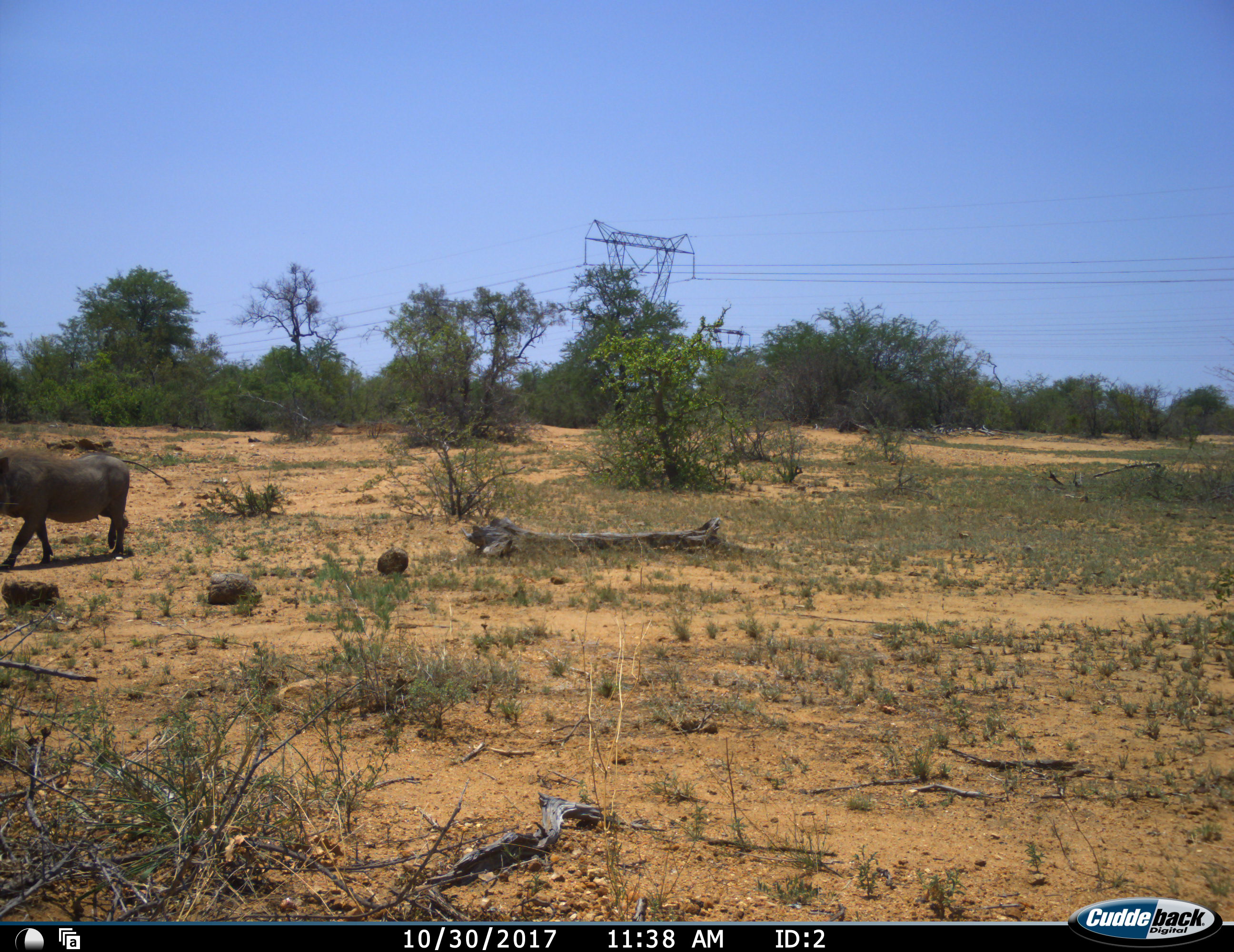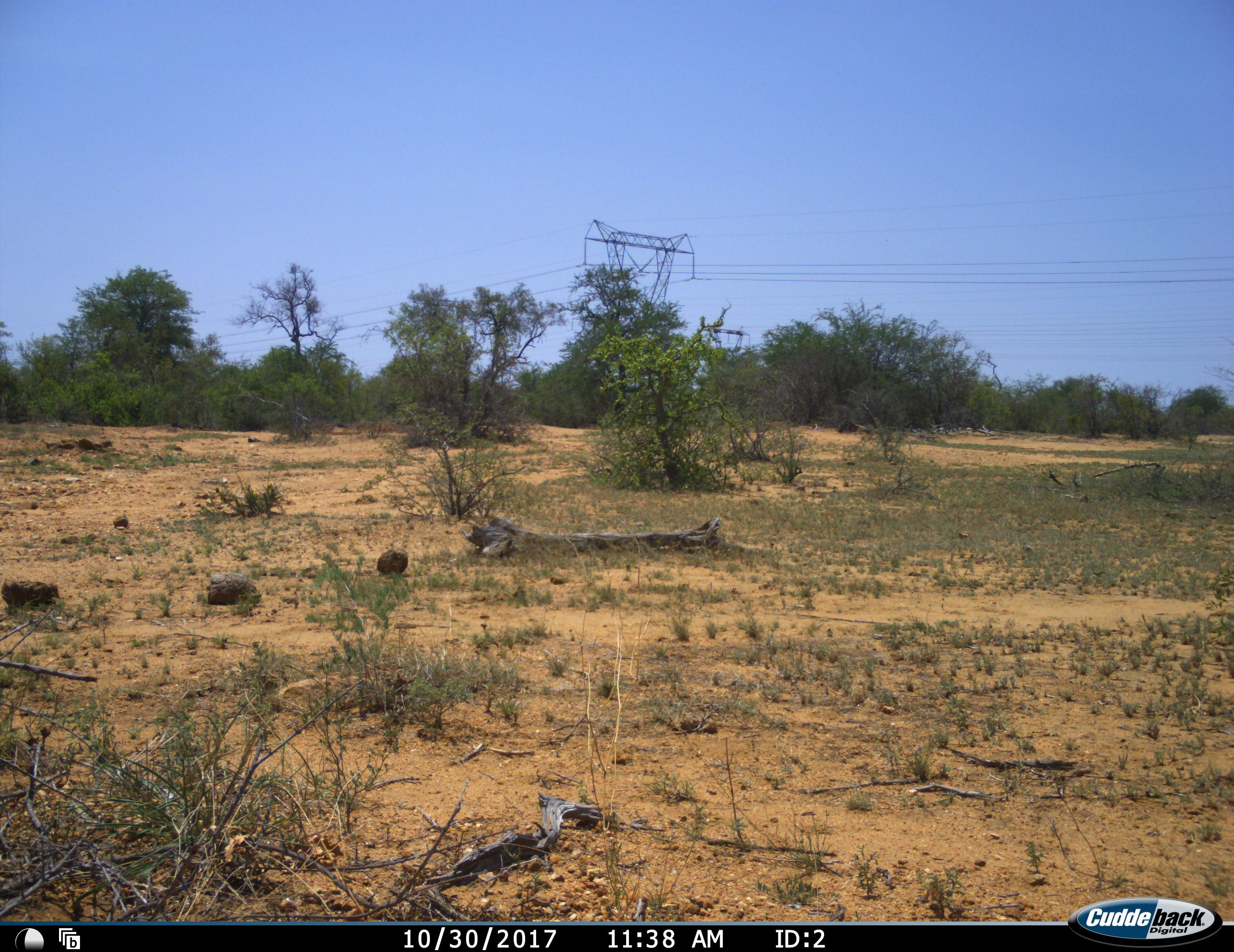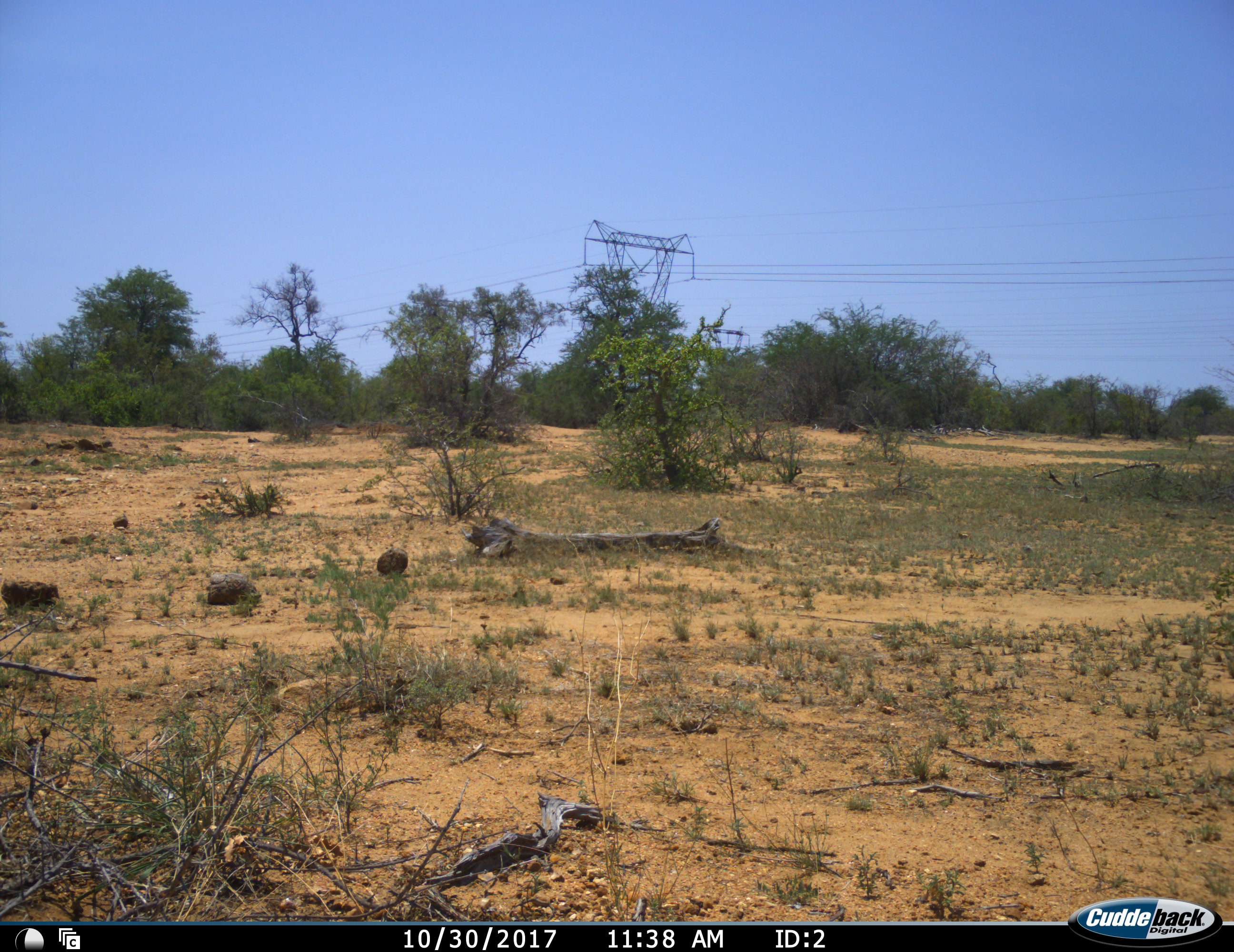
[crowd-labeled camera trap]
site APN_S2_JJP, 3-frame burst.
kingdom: Animalia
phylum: Chordata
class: Mammalia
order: Artiodactyla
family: Suidae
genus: Phacochoerus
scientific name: Phacochoerus africanus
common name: warthog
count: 1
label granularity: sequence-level